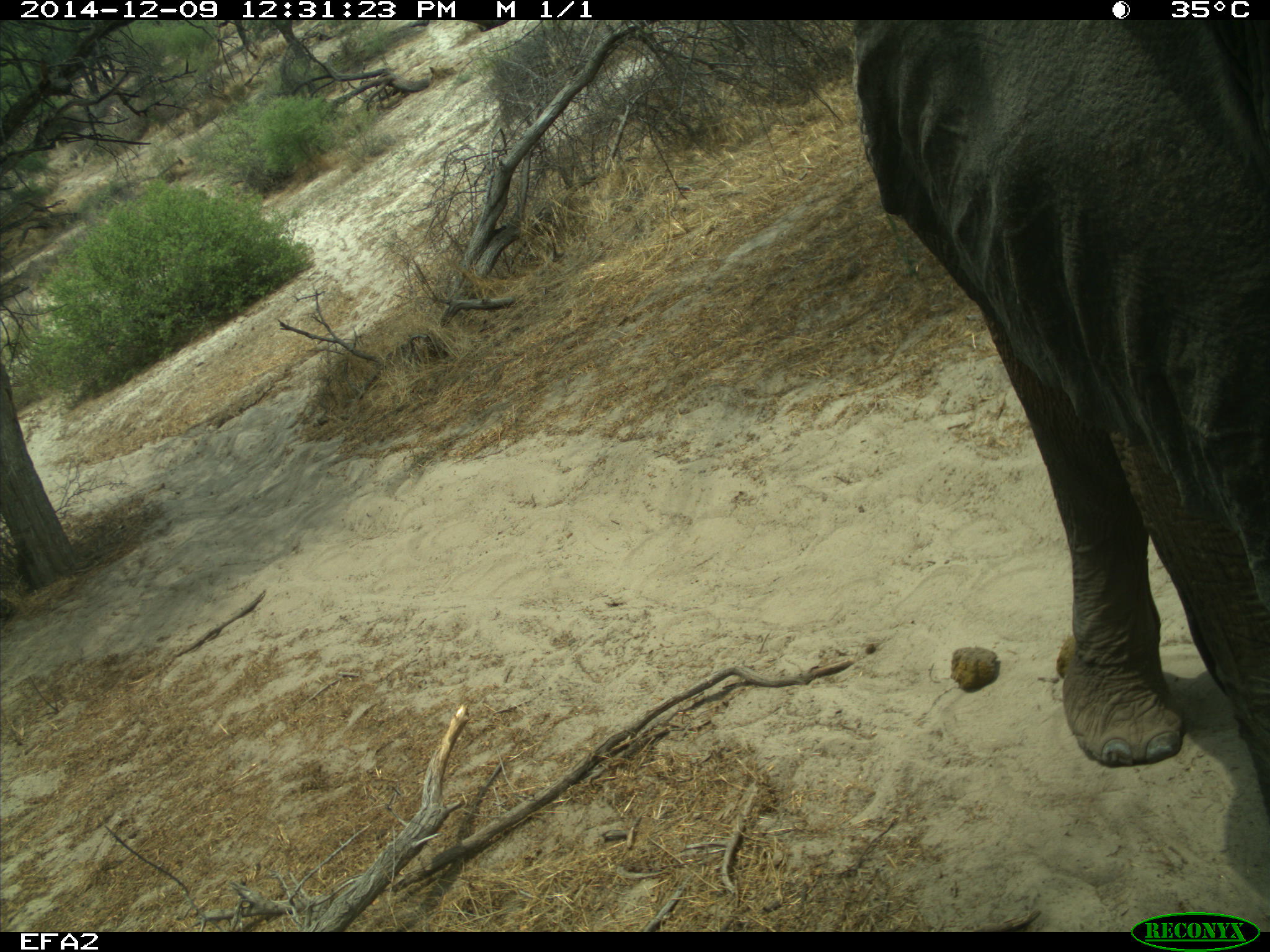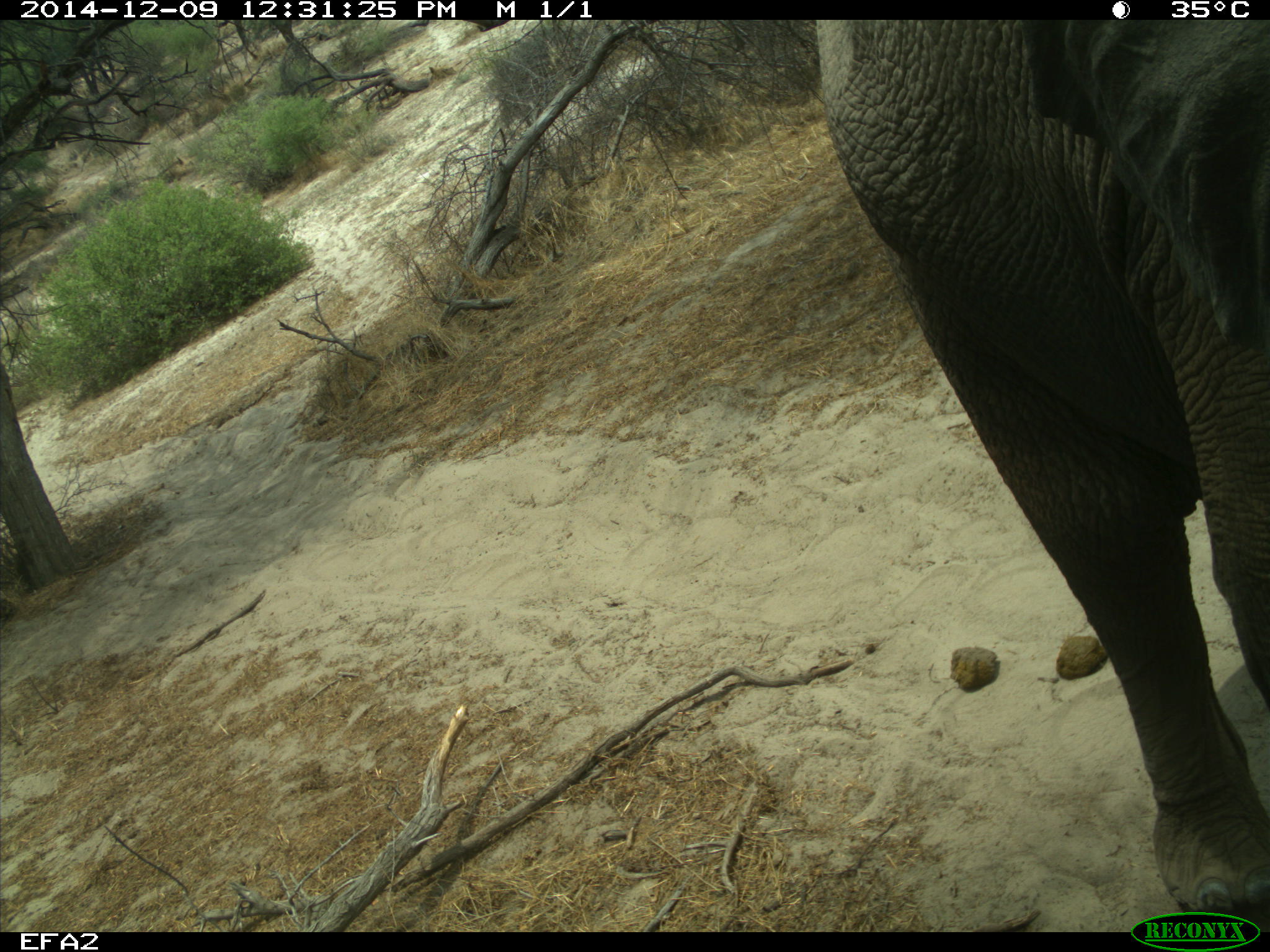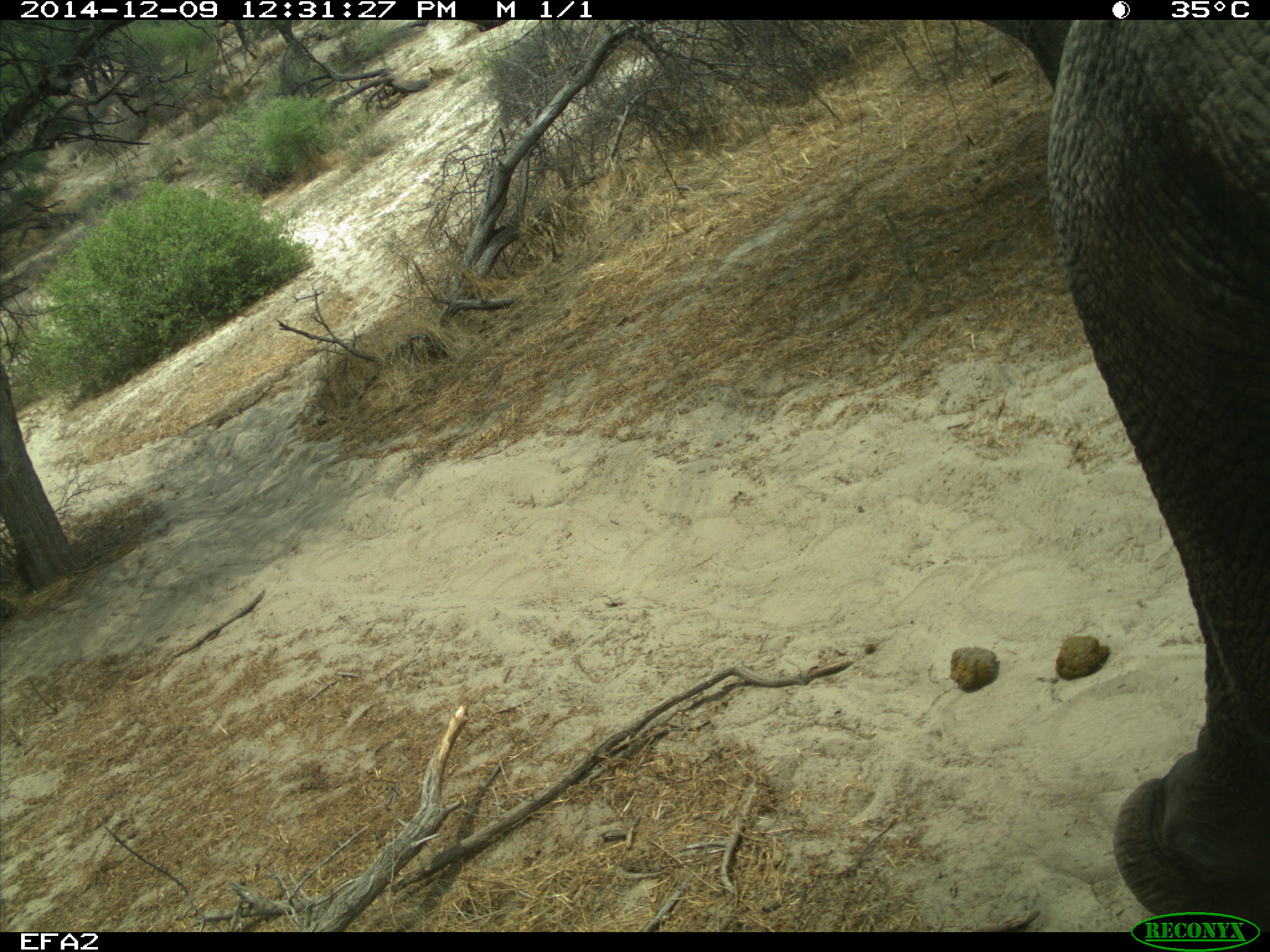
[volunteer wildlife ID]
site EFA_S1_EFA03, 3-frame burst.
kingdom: Animalia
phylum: Chordata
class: Mammalia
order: Proboscidea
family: Elephantidae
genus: Loxodonta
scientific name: Loxodonta africana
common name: african bush elephant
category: elephant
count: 1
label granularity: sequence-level